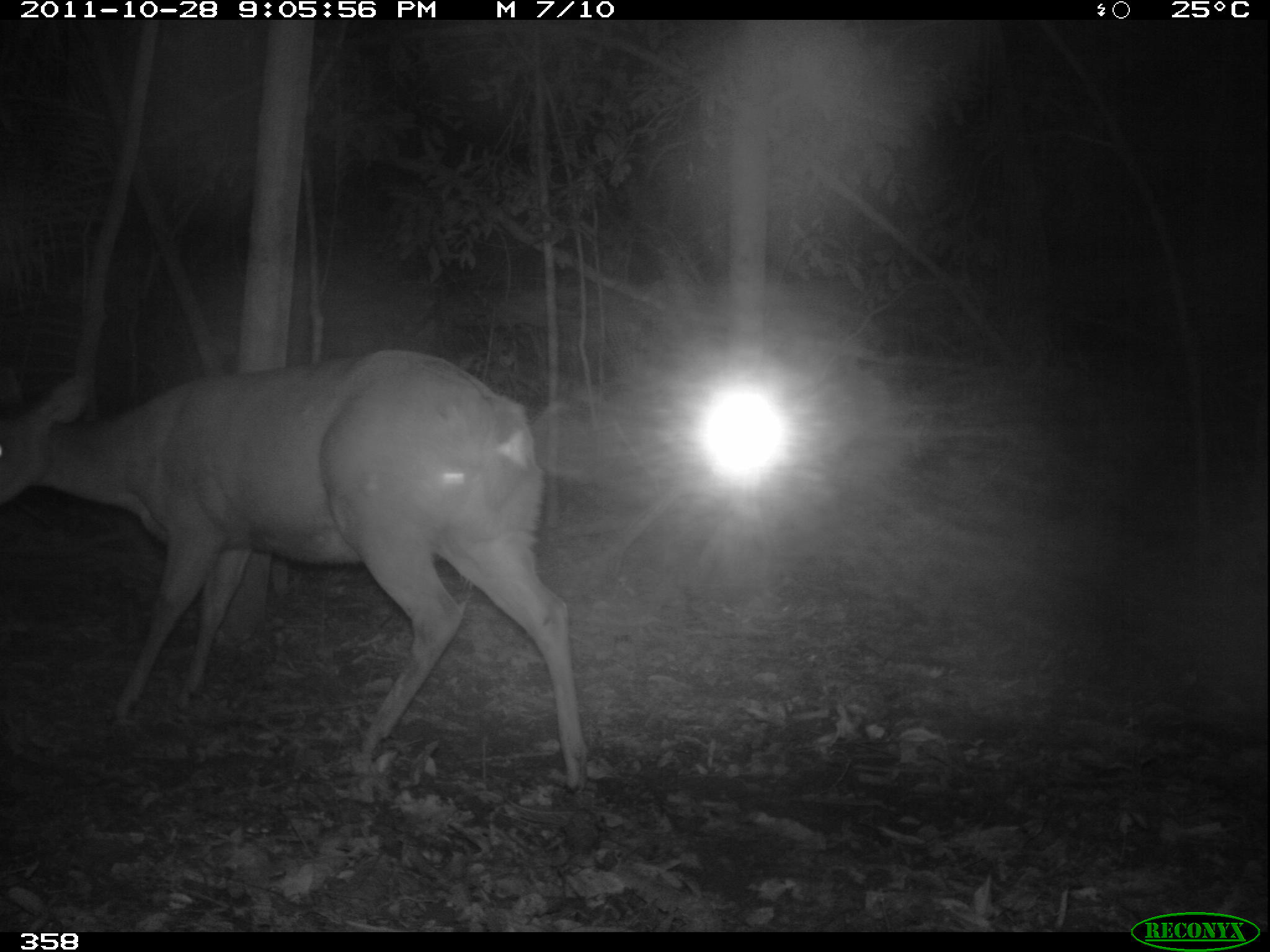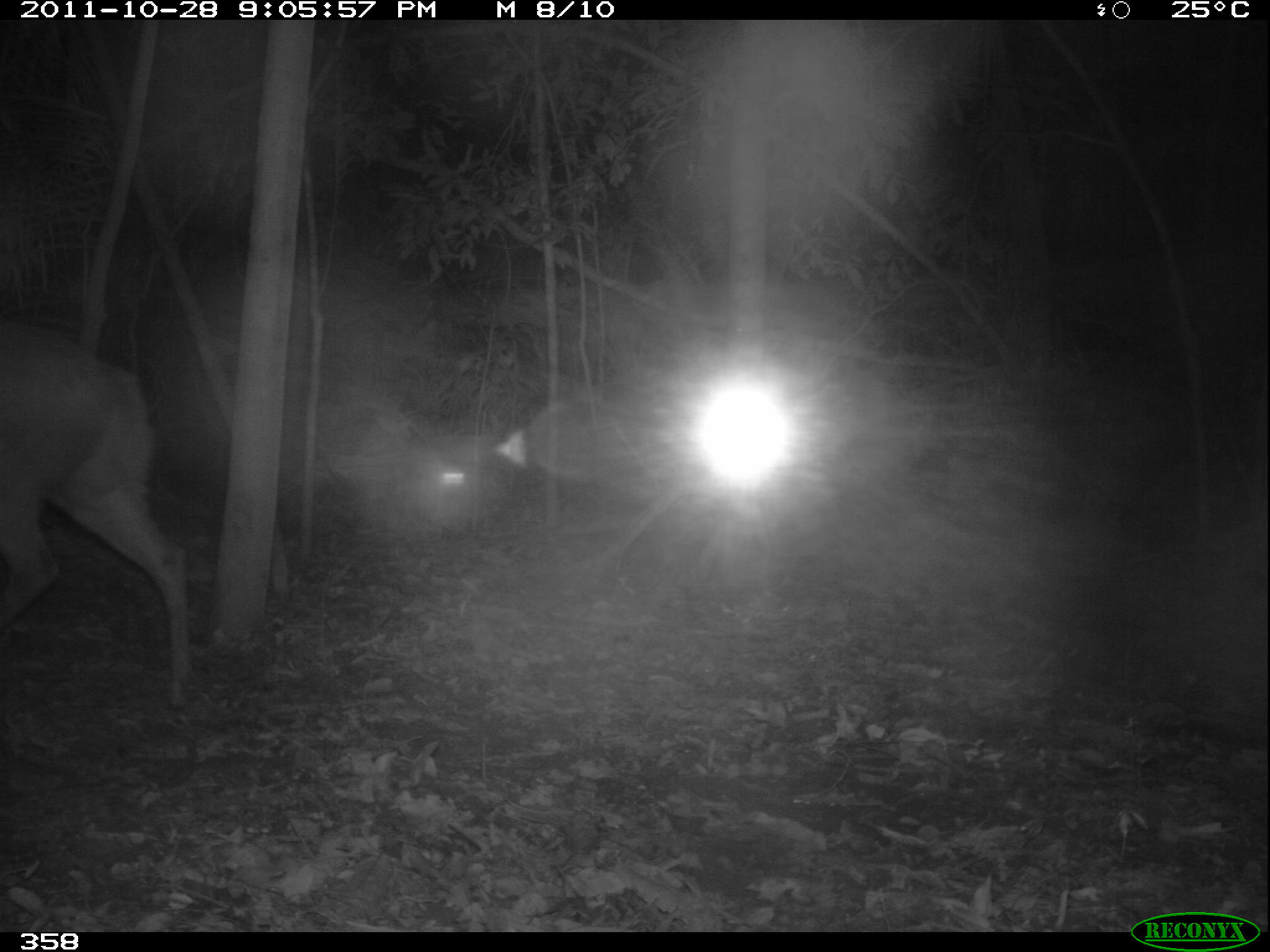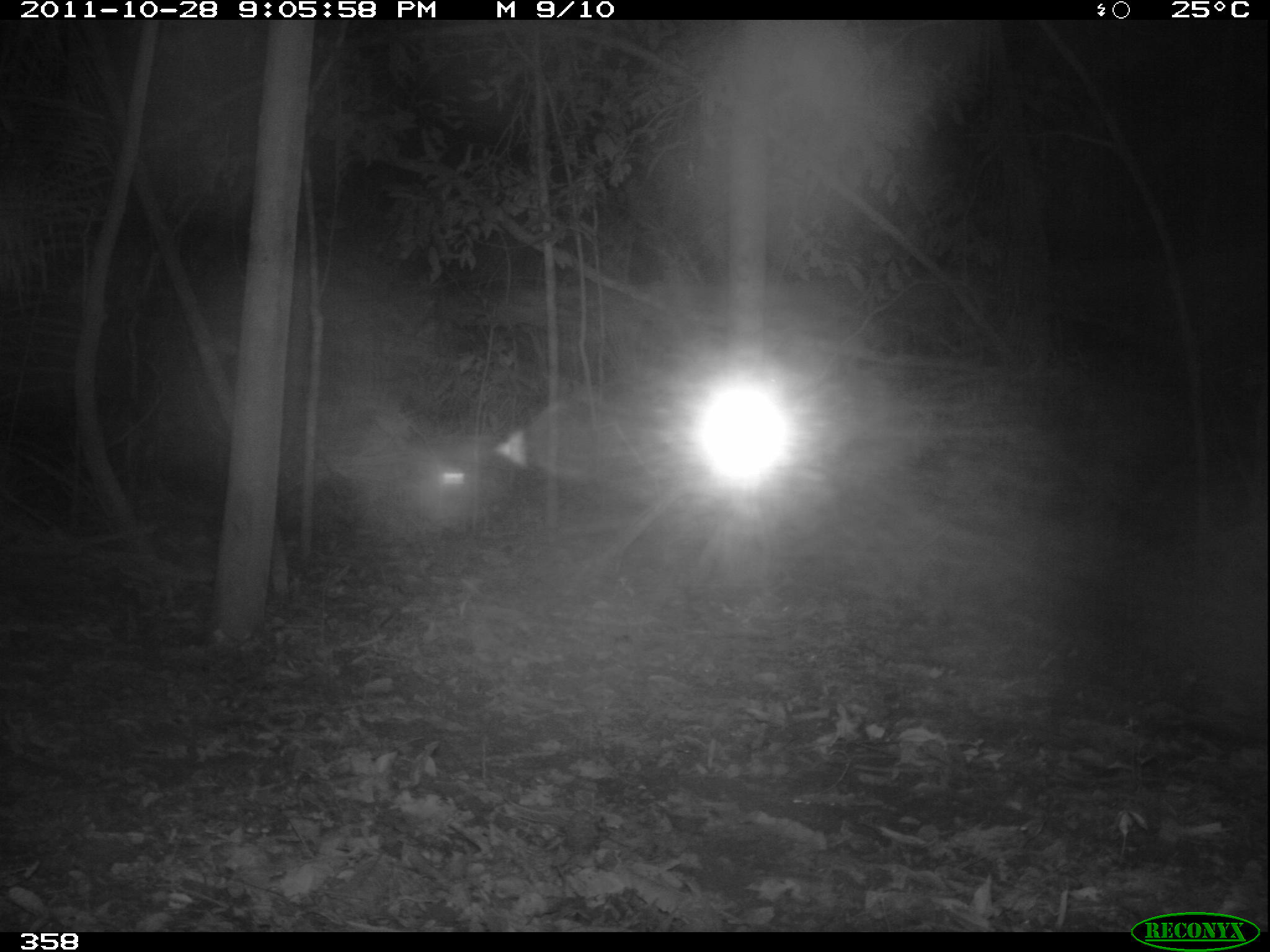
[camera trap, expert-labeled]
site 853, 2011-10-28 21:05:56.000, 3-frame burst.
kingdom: Animalia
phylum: Chordata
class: Mammalia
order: Artiodactyla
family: Cervidae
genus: Mazama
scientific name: Mazama americana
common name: red brocket